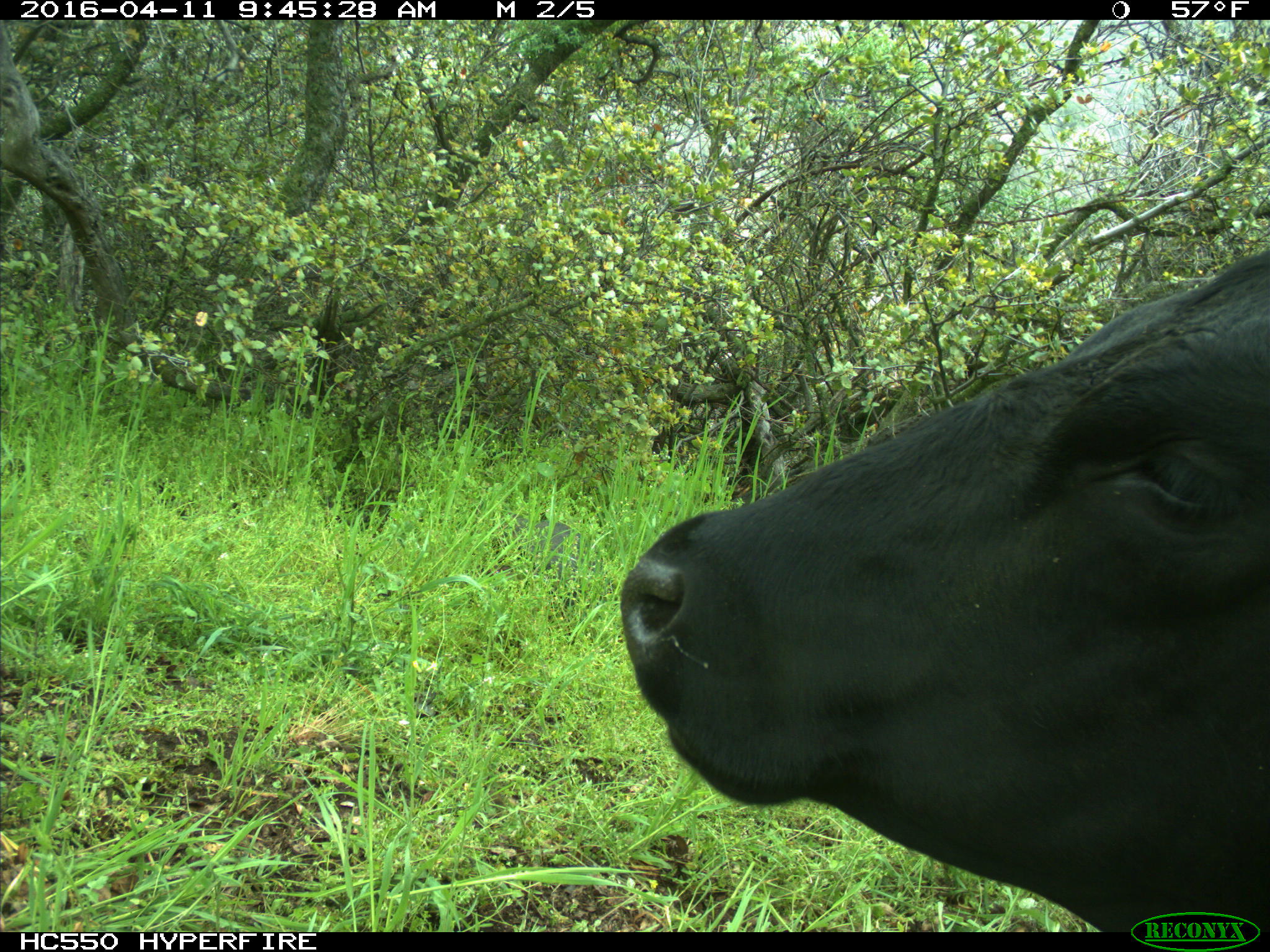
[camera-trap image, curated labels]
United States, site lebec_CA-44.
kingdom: Animalia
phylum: Chordata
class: Mammalia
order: Artiodactyla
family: Bovidae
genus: Bos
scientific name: Bos taurus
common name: domestic cow